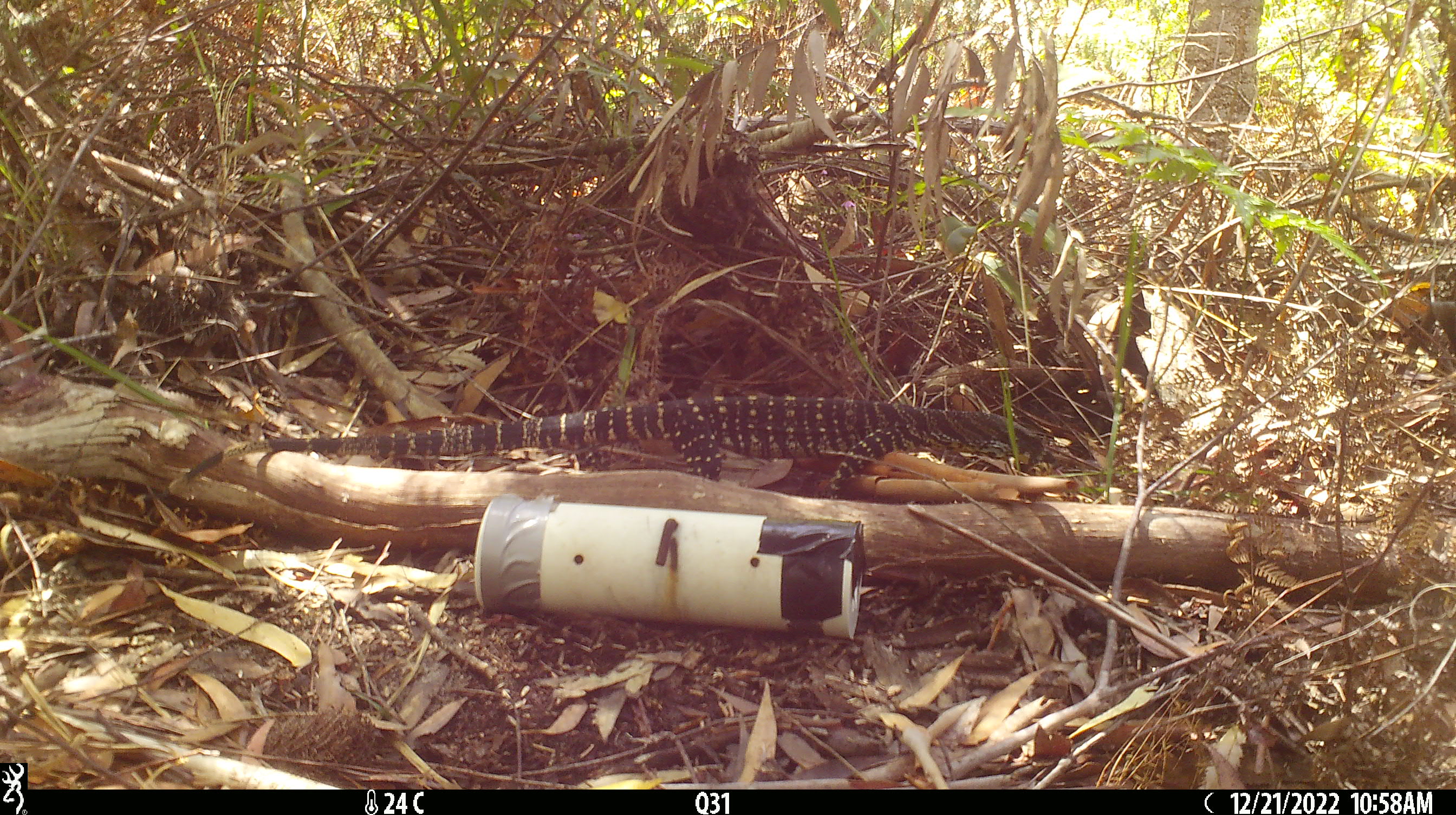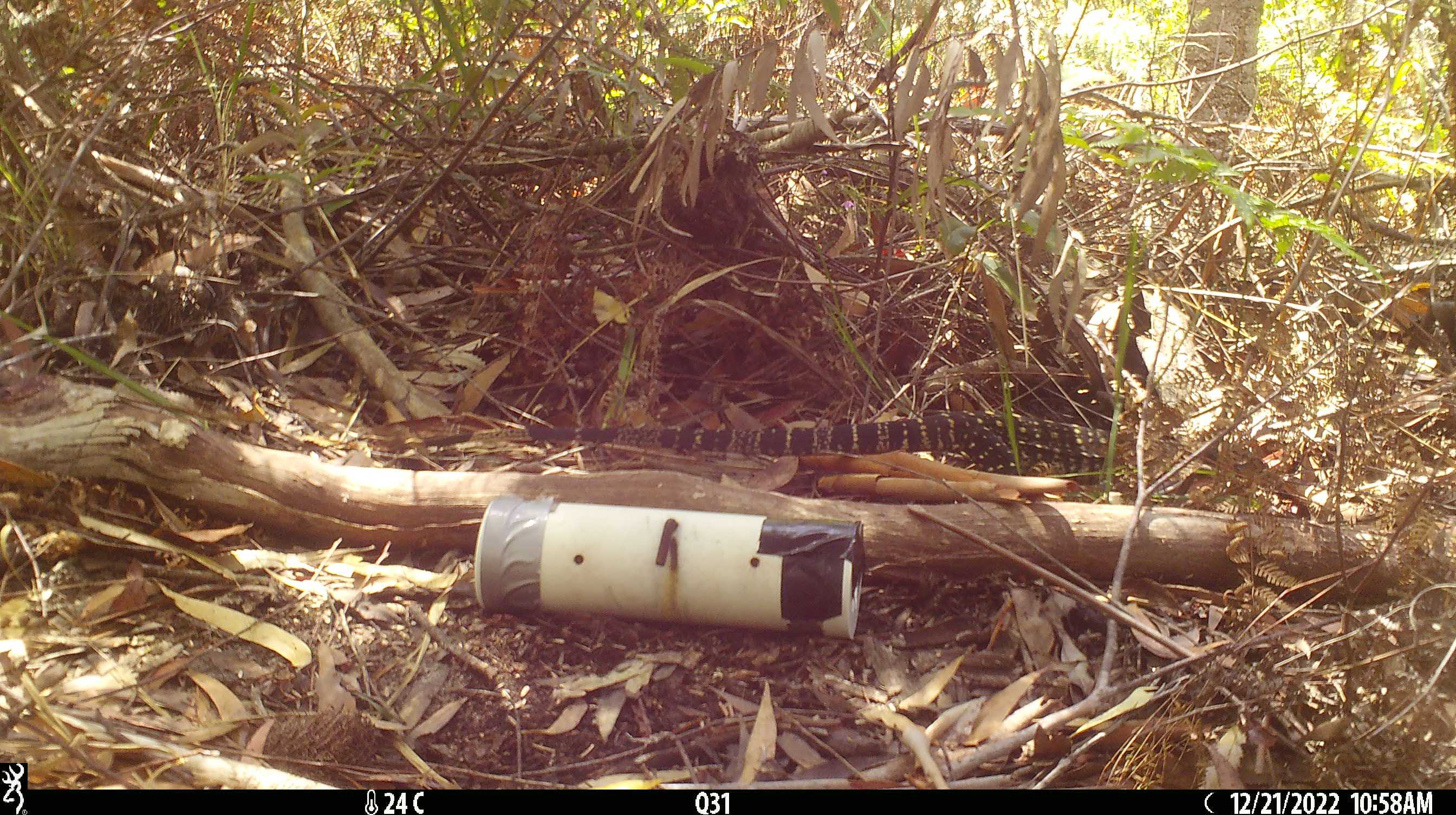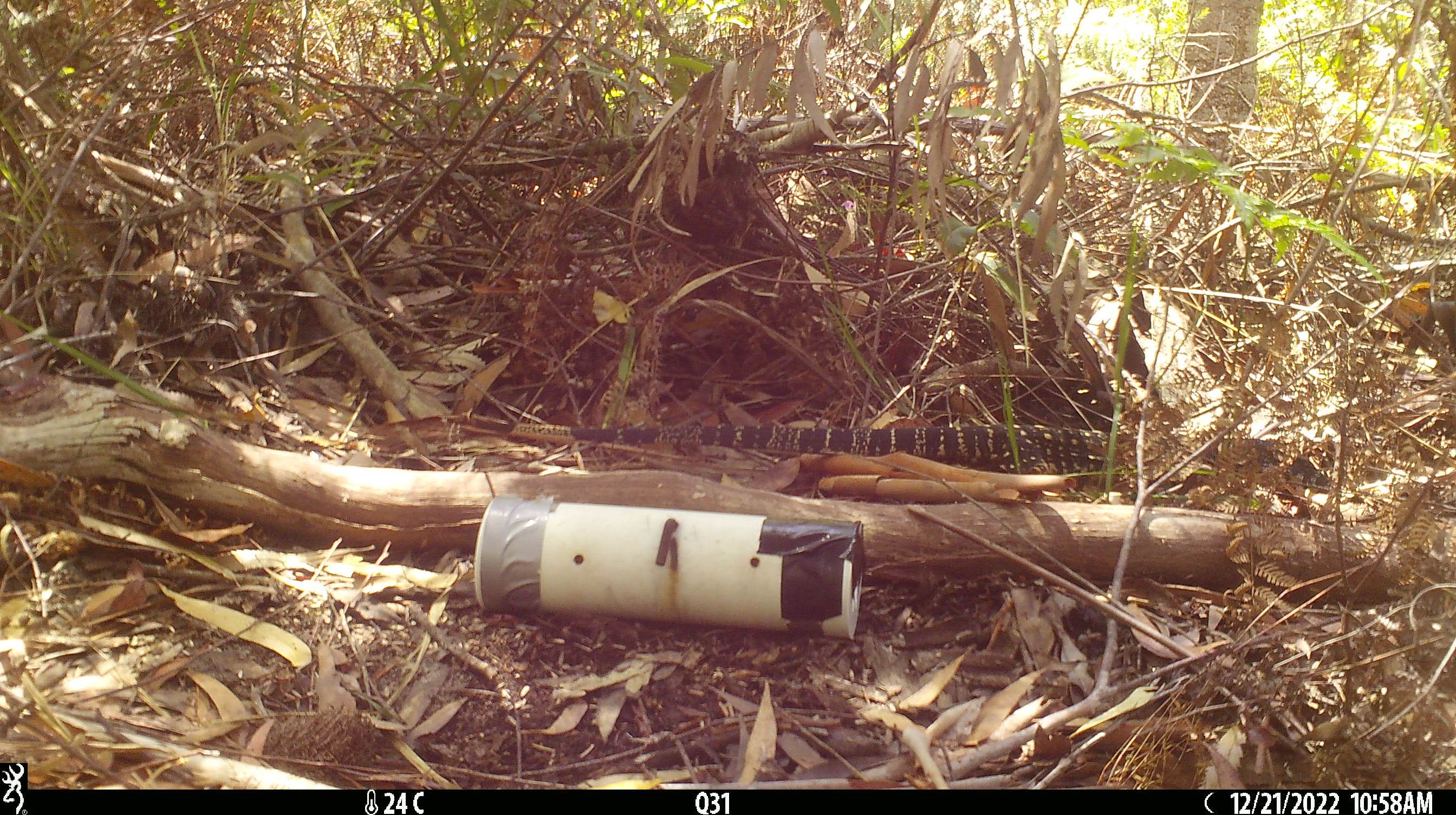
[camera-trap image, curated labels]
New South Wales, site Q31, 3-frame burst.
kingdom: Animalia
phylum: Chordata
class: Reptilia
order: Squamata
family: Varanidae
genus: Varanus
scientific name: Varanus varius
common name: lace monitor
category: goanna